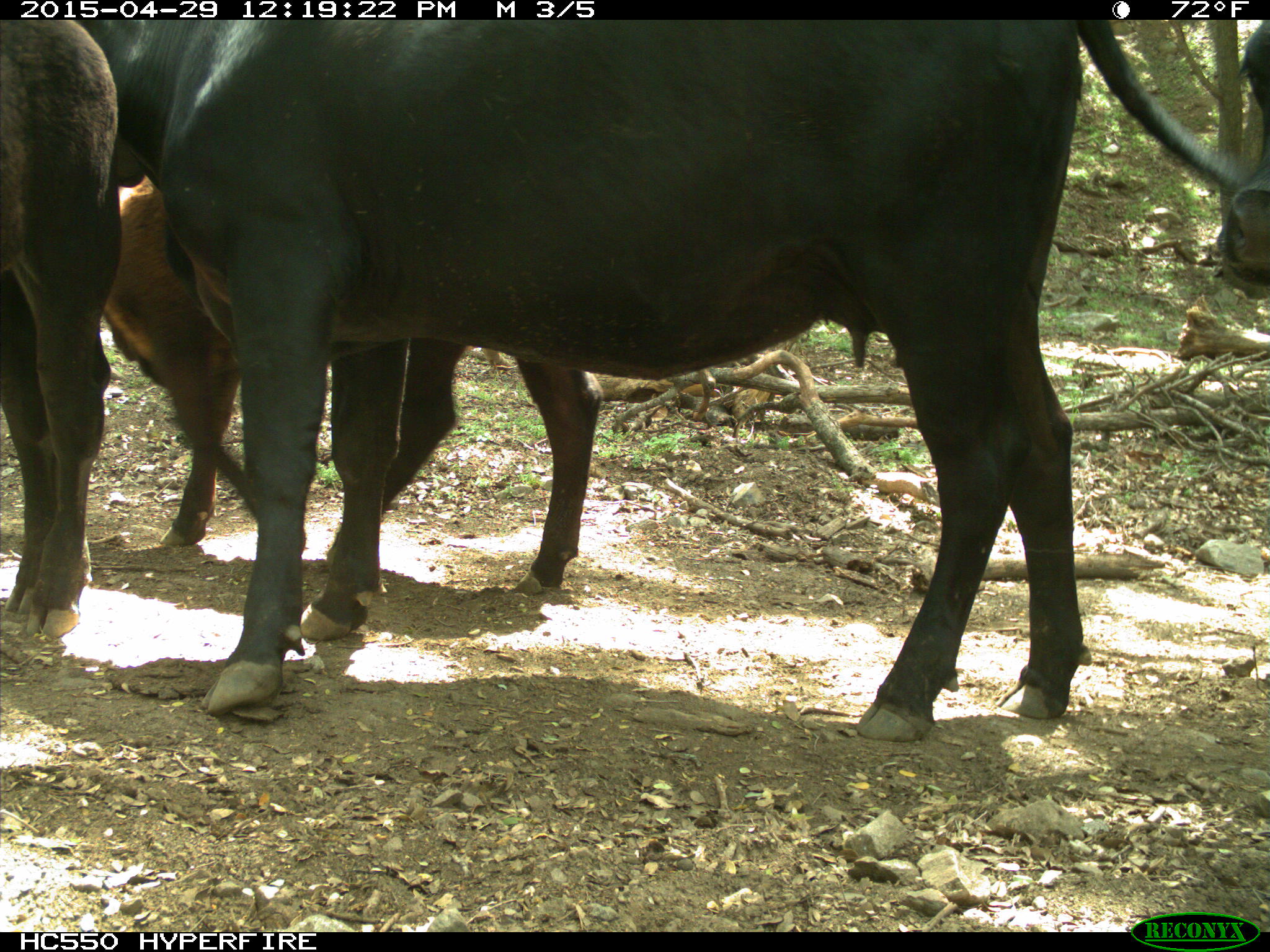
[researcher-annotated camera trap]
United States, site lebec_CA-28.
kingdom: Animalia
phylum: Chordata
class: Mammalia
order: Artiodactyla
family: Bovidae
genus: Bos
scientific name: Bos taurus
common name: domestic cow